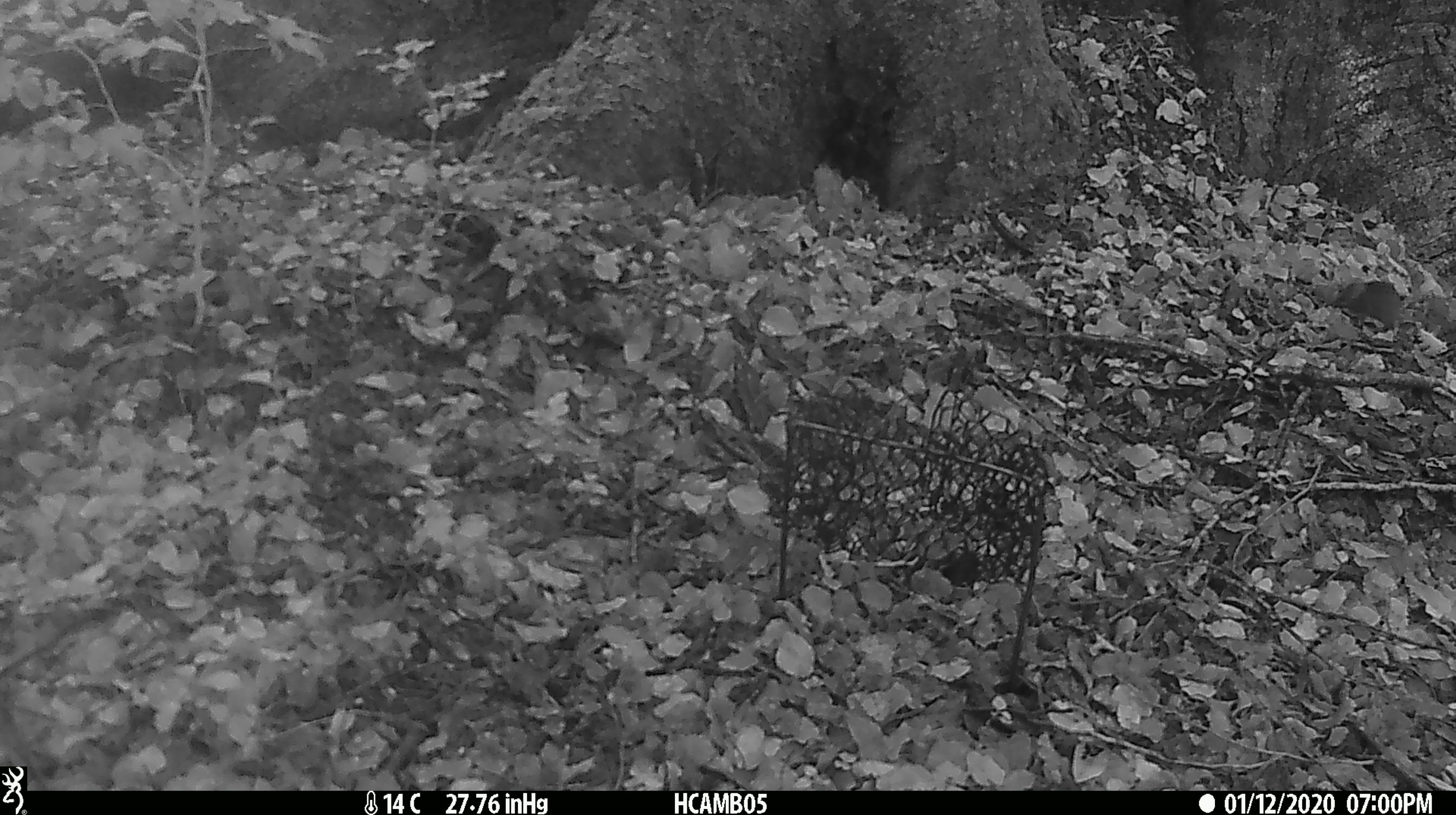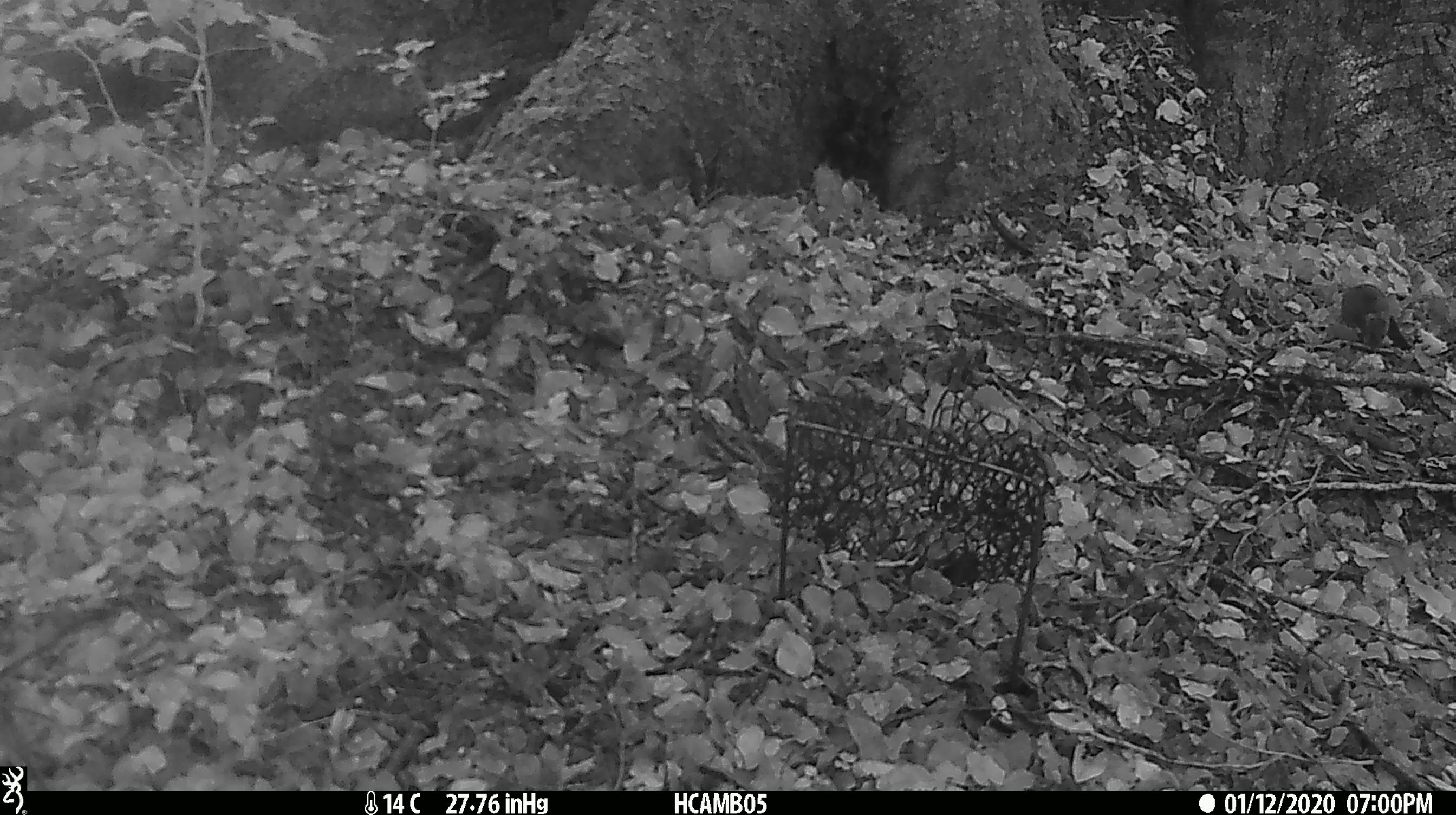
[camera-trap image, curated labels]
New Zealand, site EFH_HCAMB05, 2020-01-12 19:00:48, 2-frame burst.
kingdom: Animalia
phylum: Chordata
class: Mammalia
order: Rodentia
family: Muridae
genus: Mus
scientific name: Mus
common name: mouse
Mouse (Mus).